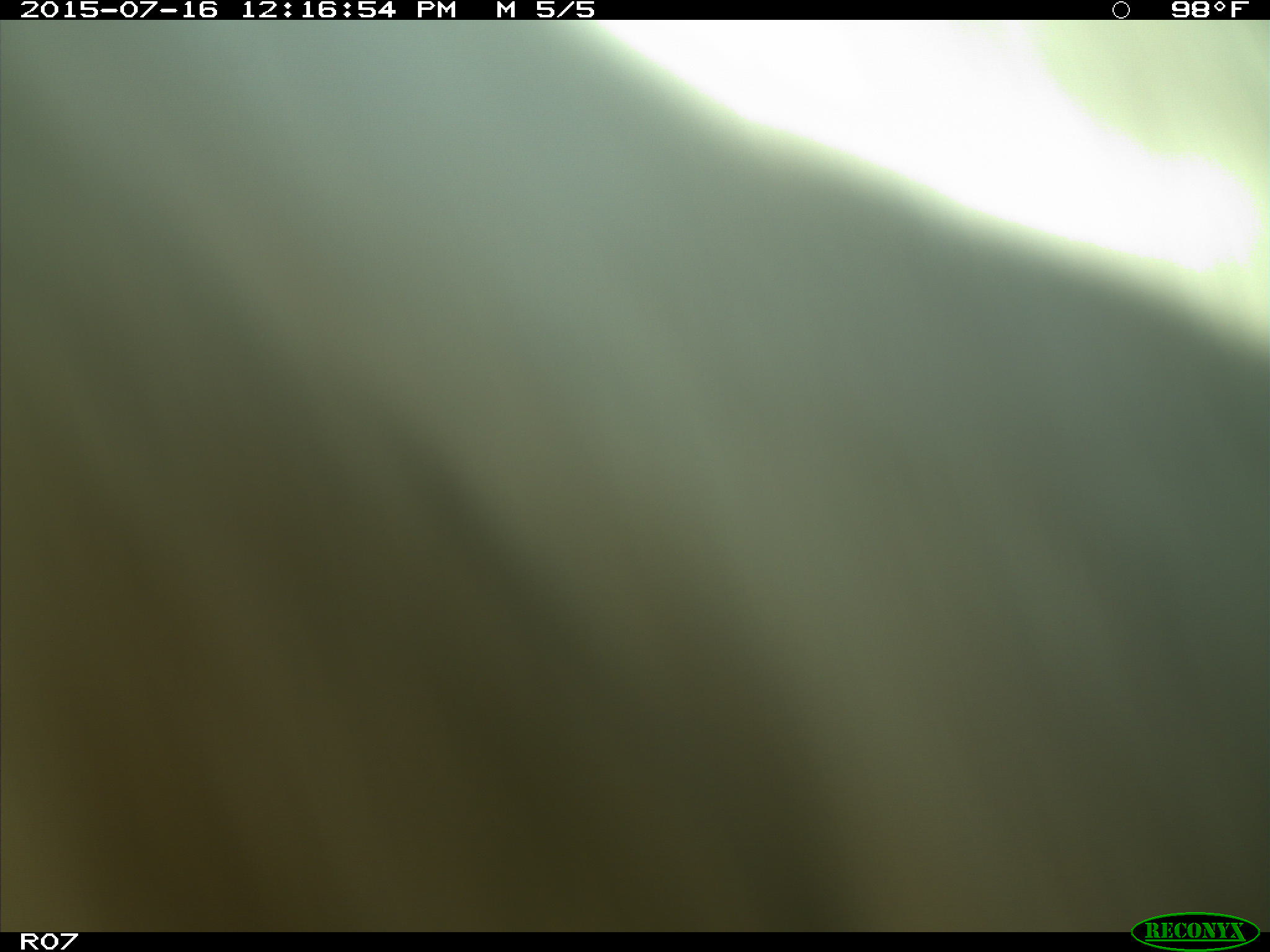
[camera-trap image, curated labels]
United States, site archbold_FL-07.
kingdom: Animalia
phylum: Chordata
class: Mammalia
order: Artiodactyla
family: Bovidae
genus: Bos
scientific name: Bos taurus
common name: domestic cow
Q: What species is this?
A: Bos taurus (domestic cow).